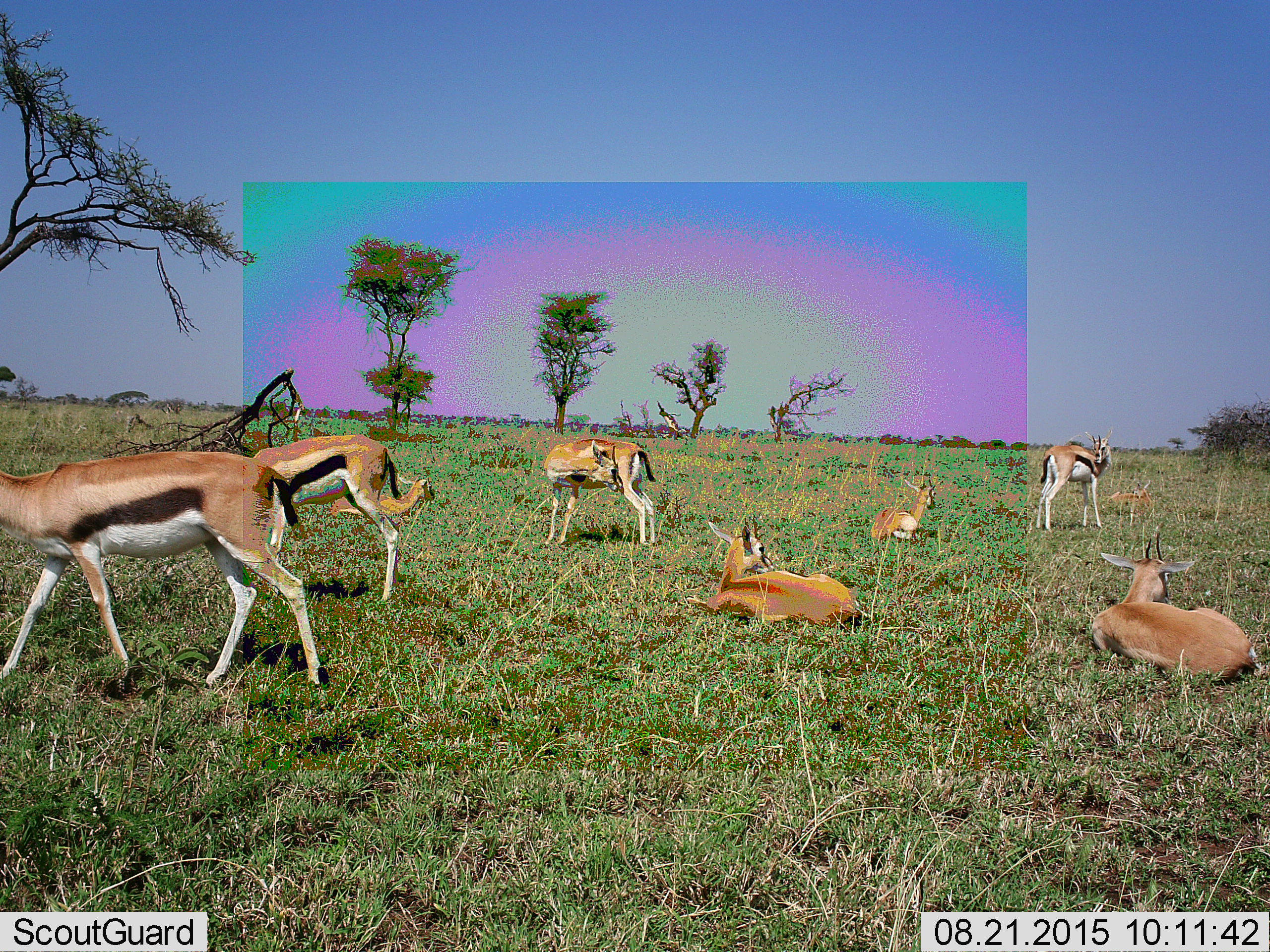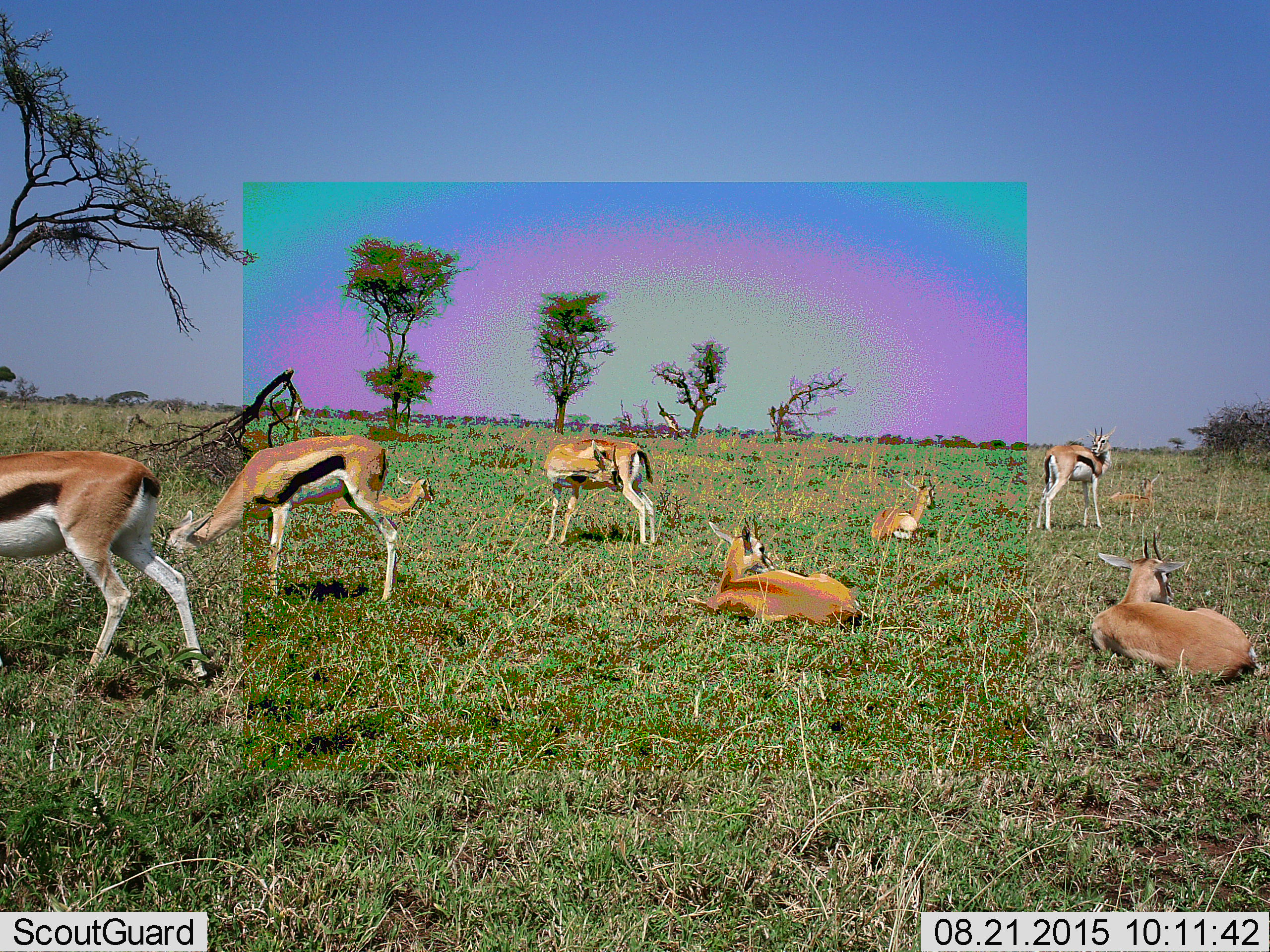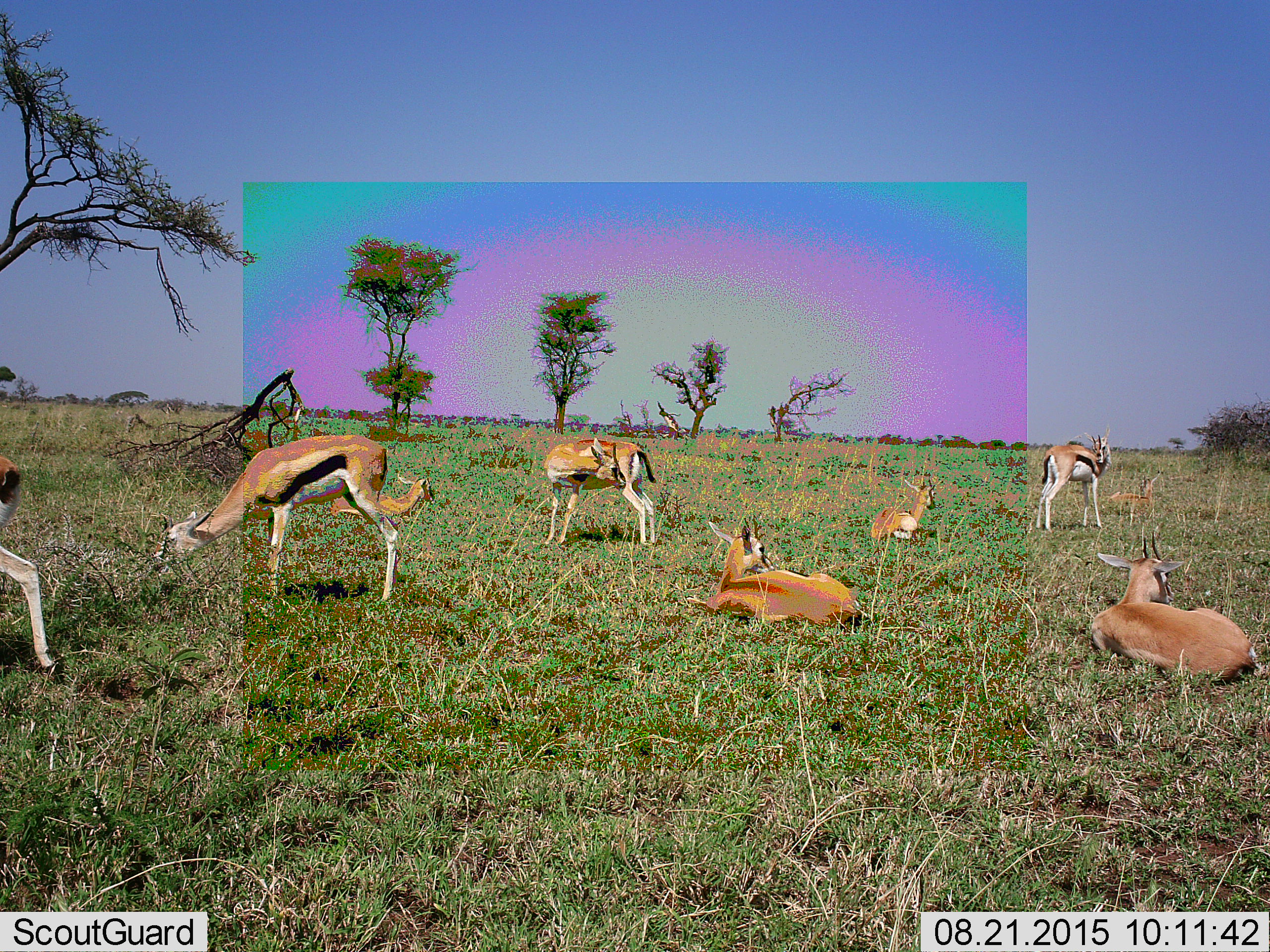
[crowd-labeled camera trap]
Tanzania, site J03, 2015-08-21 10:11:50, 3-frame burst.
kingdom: Animalia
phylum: Chordata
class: Mammalia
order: Artiodactyla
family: Bovidae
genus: Eudorcas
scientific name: Eudorcas thomsonii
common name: thomson's gazelle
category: gazellethomsons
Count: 8.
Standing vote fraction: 78%.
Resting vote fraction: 89%.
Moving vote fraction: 22%.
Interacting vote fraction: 0%.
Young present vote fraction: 22%.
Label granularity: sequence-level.